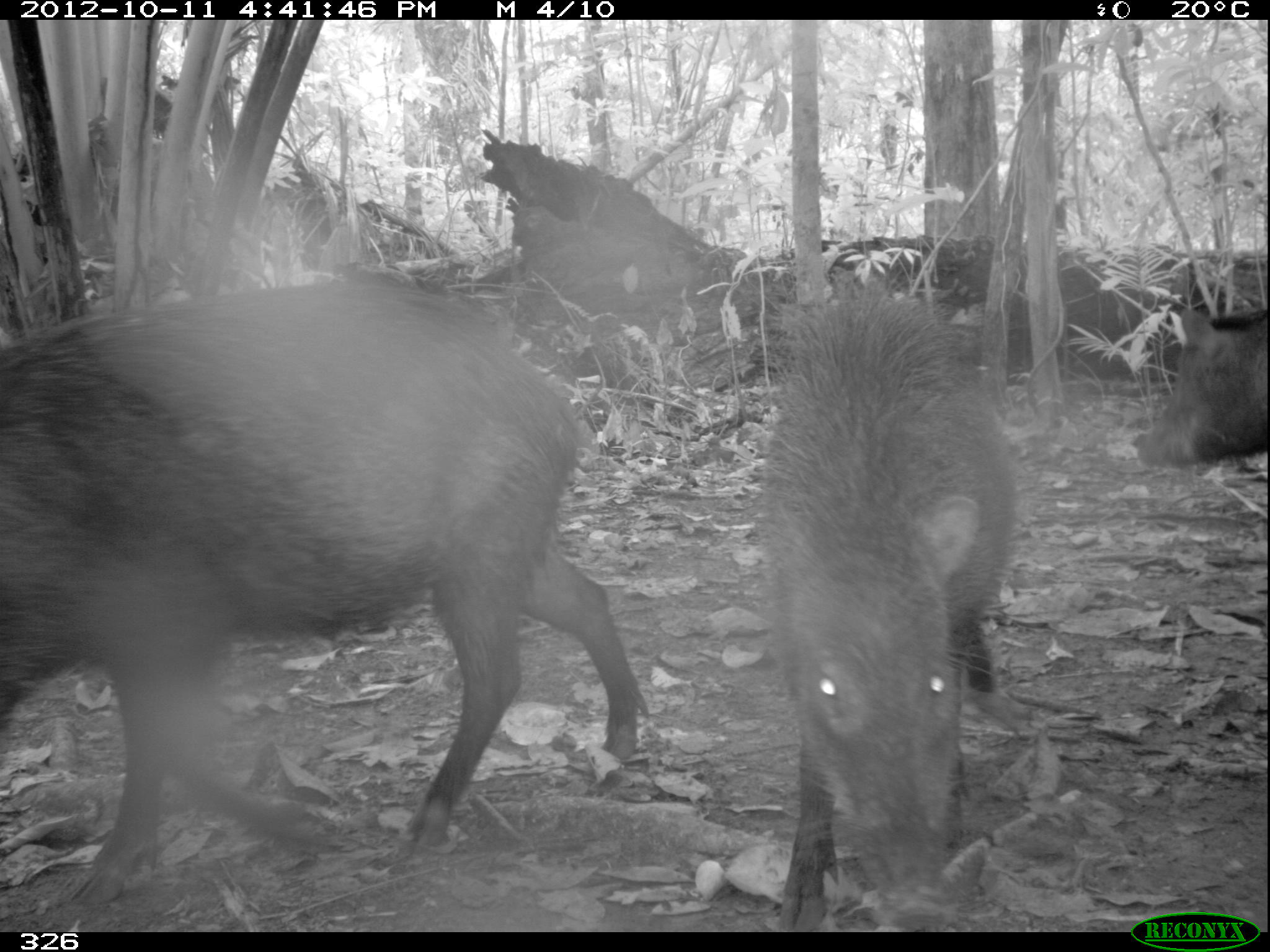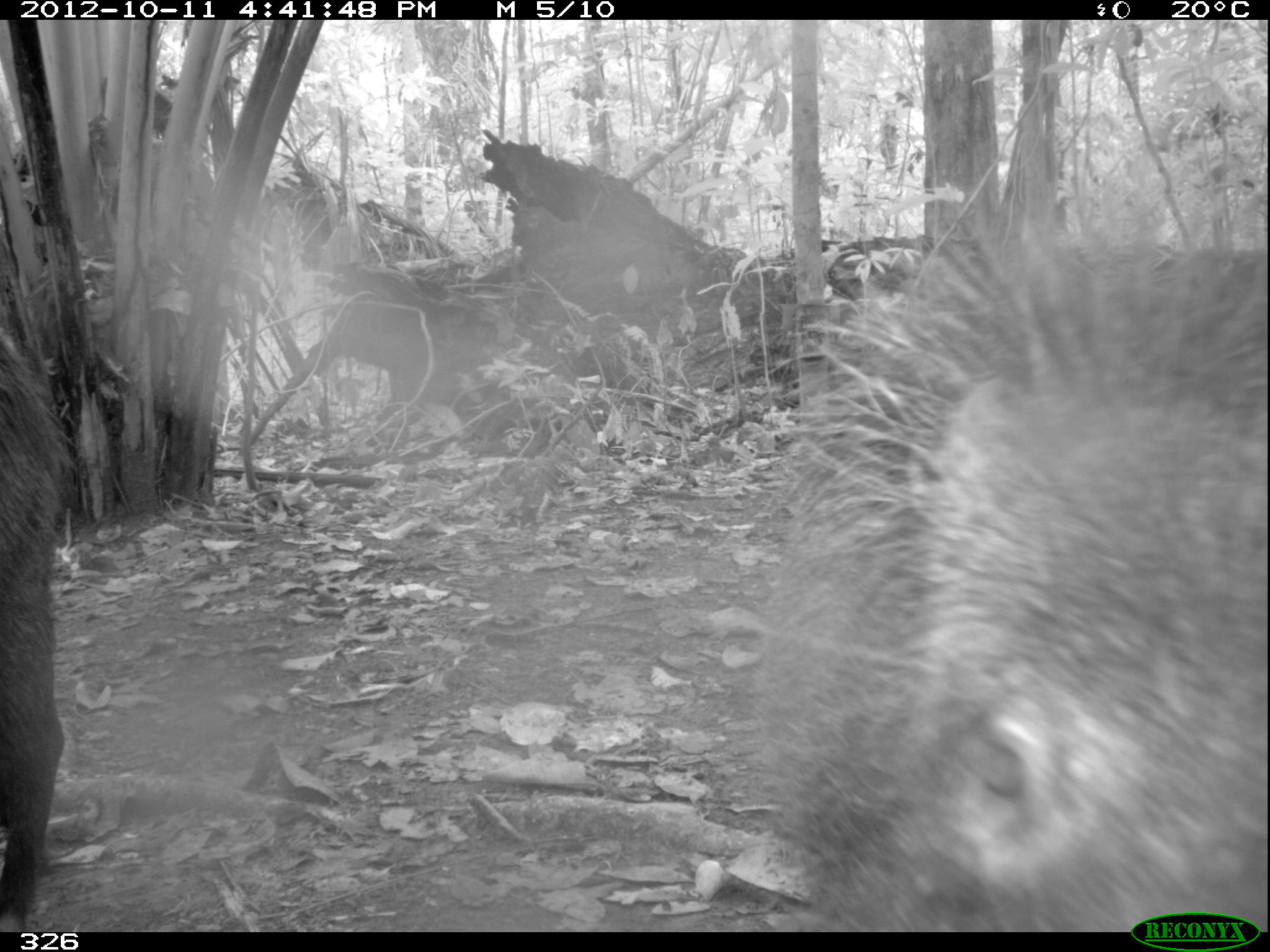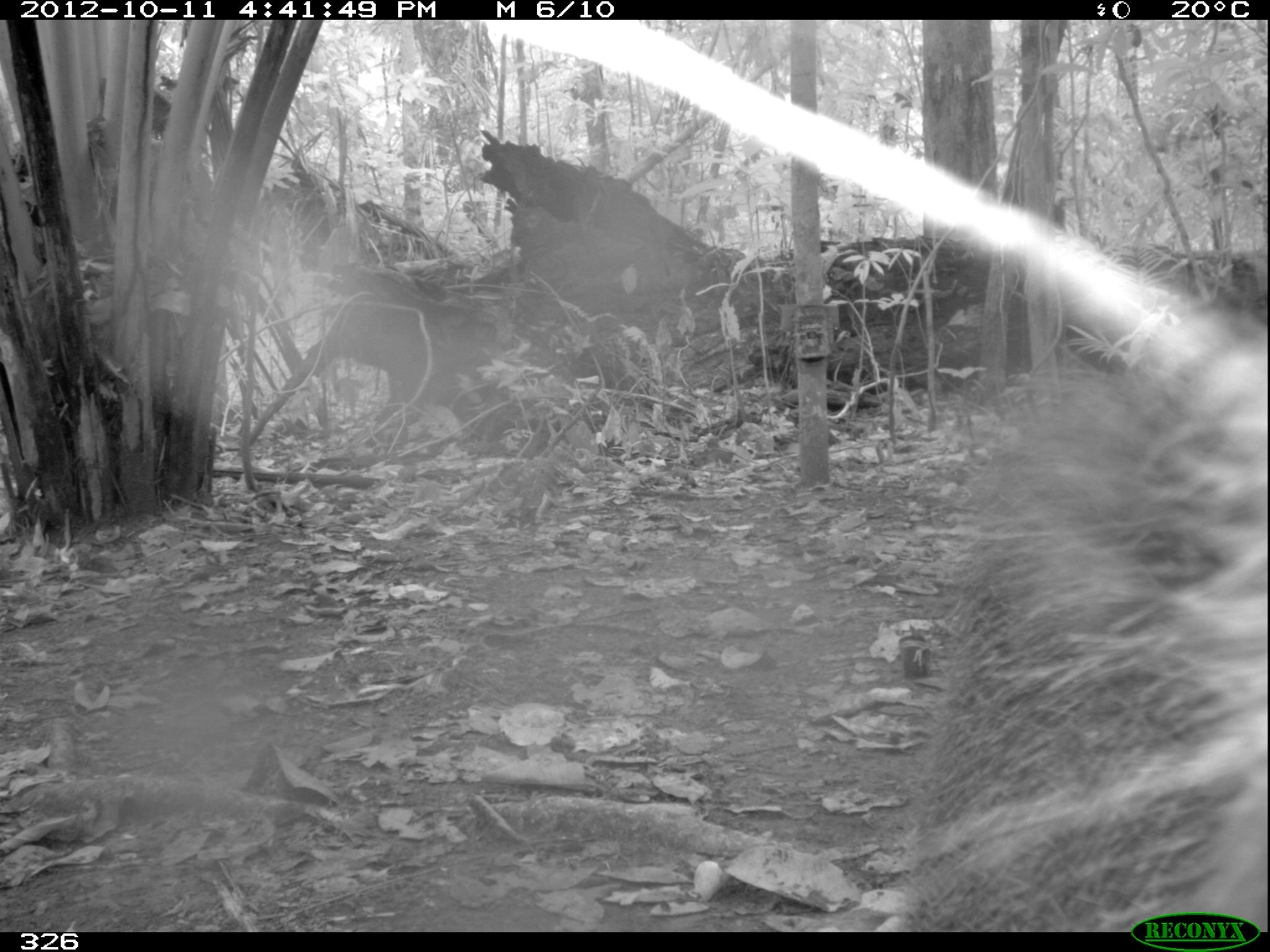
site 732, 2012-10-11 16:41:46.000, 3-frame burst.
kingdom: Animalia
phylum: Chordata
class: Mammalia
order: Artiodactyla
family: Tayassuidae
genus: Tayassu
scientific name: Tayassu pecari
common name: white-lipped peccary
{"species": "Tayassu pecari (white-lipped peccary)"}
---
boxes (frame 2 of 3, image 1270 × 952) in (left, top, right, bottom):
tayassu pecari: (746, 214, 1267, 932); (0, 325, 65, 932)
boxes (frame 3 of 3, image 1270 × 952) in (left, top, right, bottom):
tayassu pecari: (898, 364, 1270, 932)